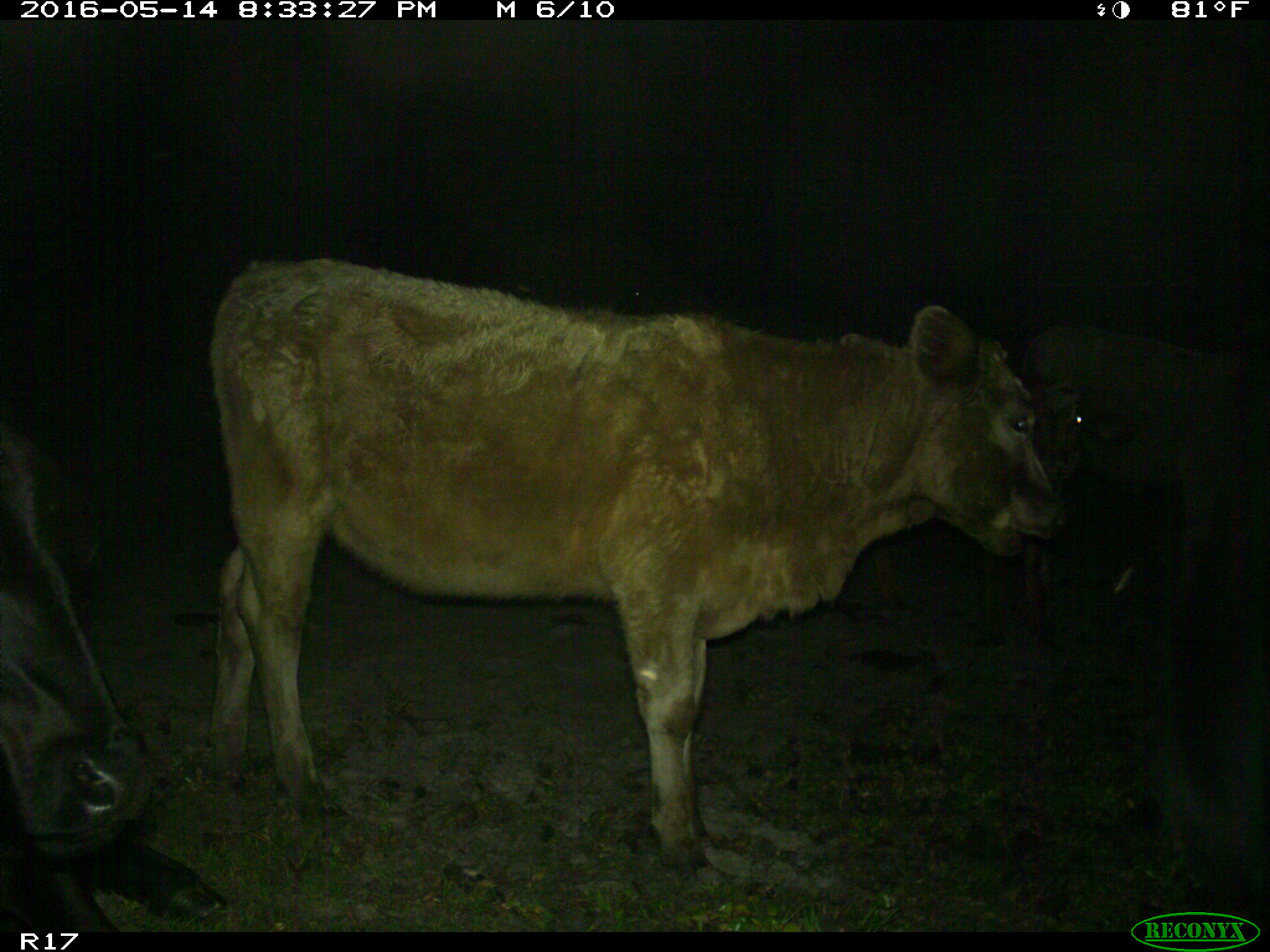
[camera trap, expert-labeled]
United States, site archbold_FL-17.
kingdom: Animalia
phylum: Chordata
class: Mammalia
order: Artiodactyla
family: Bovidae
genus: Bos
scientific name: Bos taurus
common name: domestic cow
Bos taurus (domestic cow).